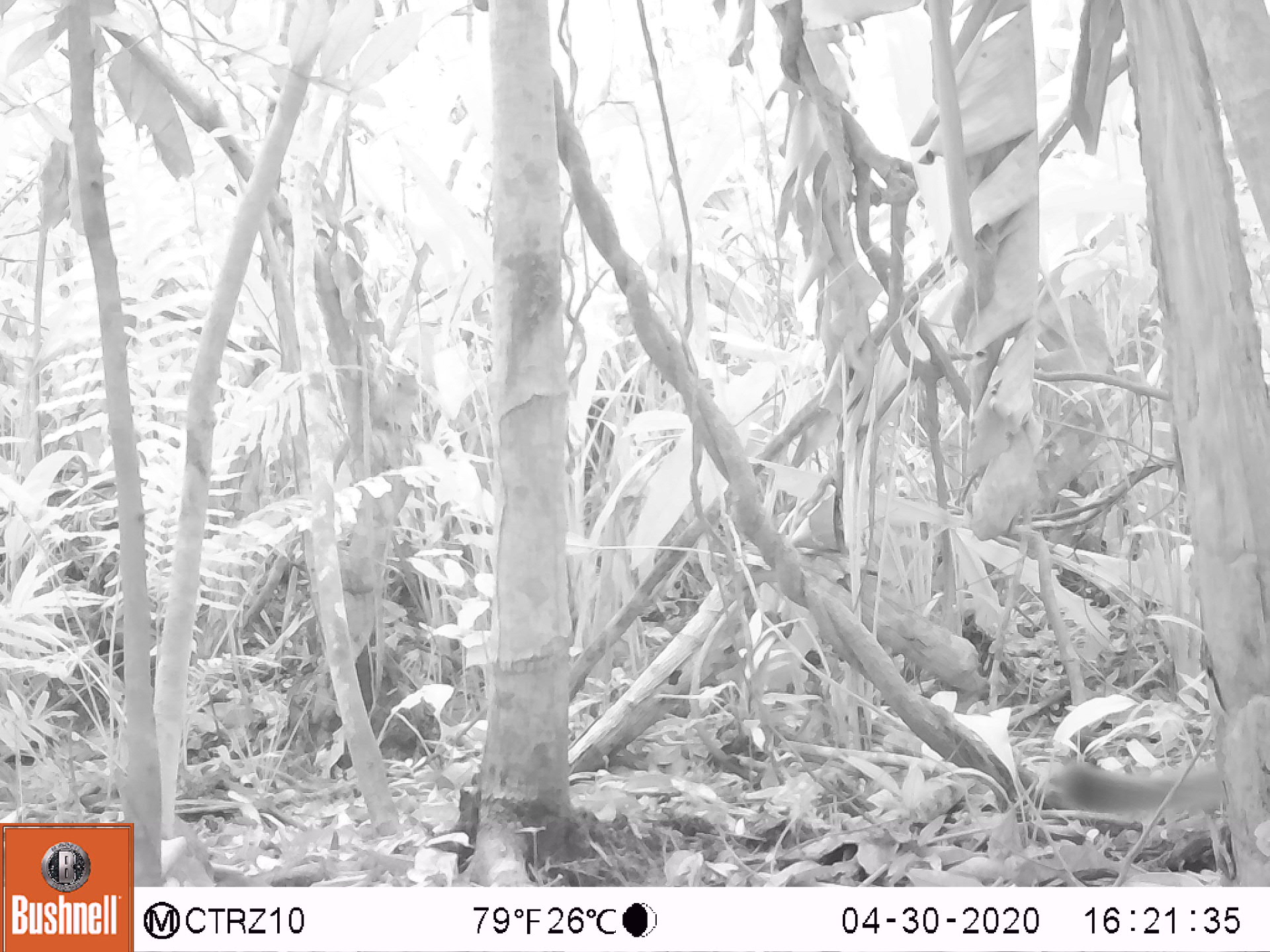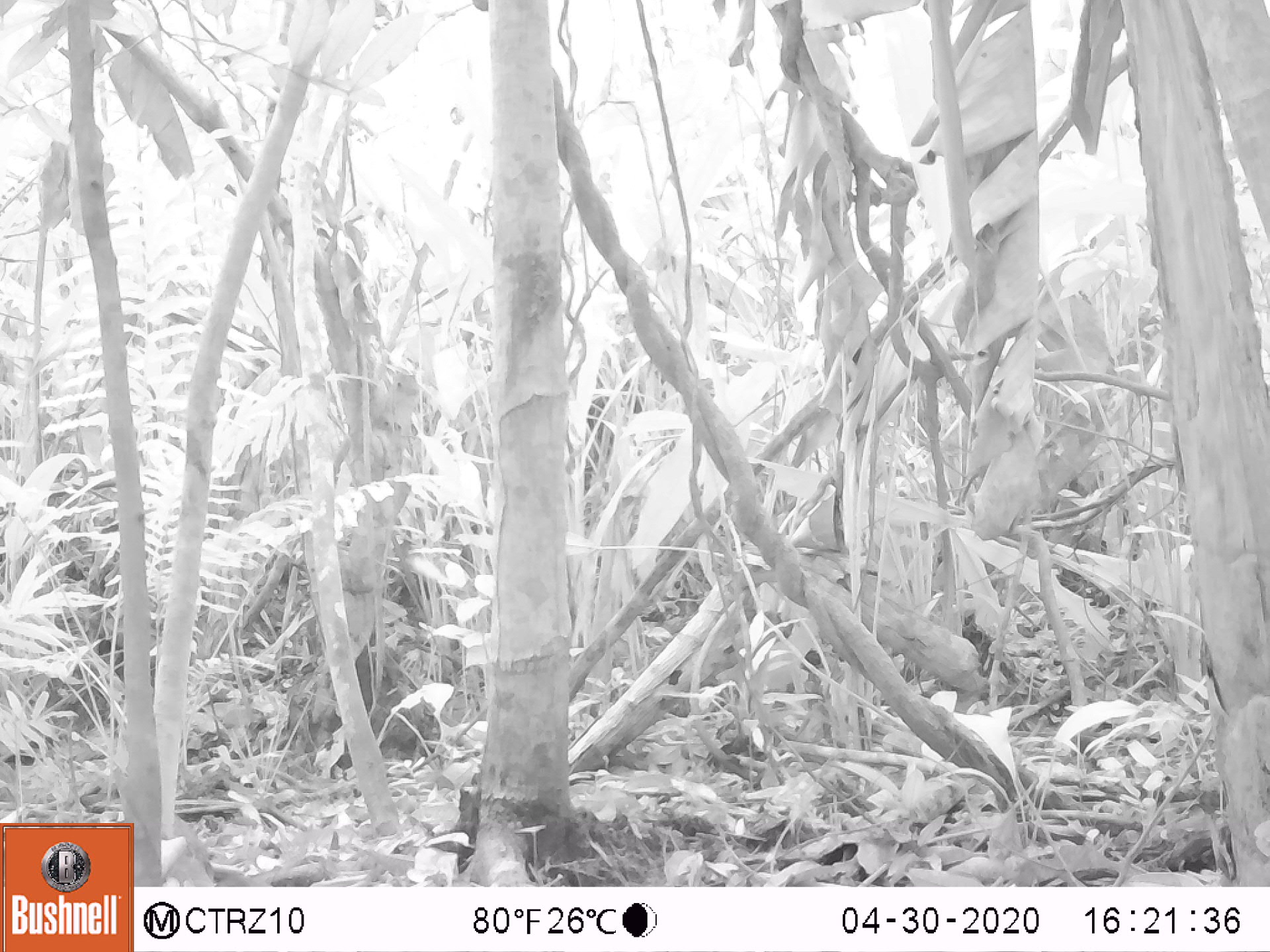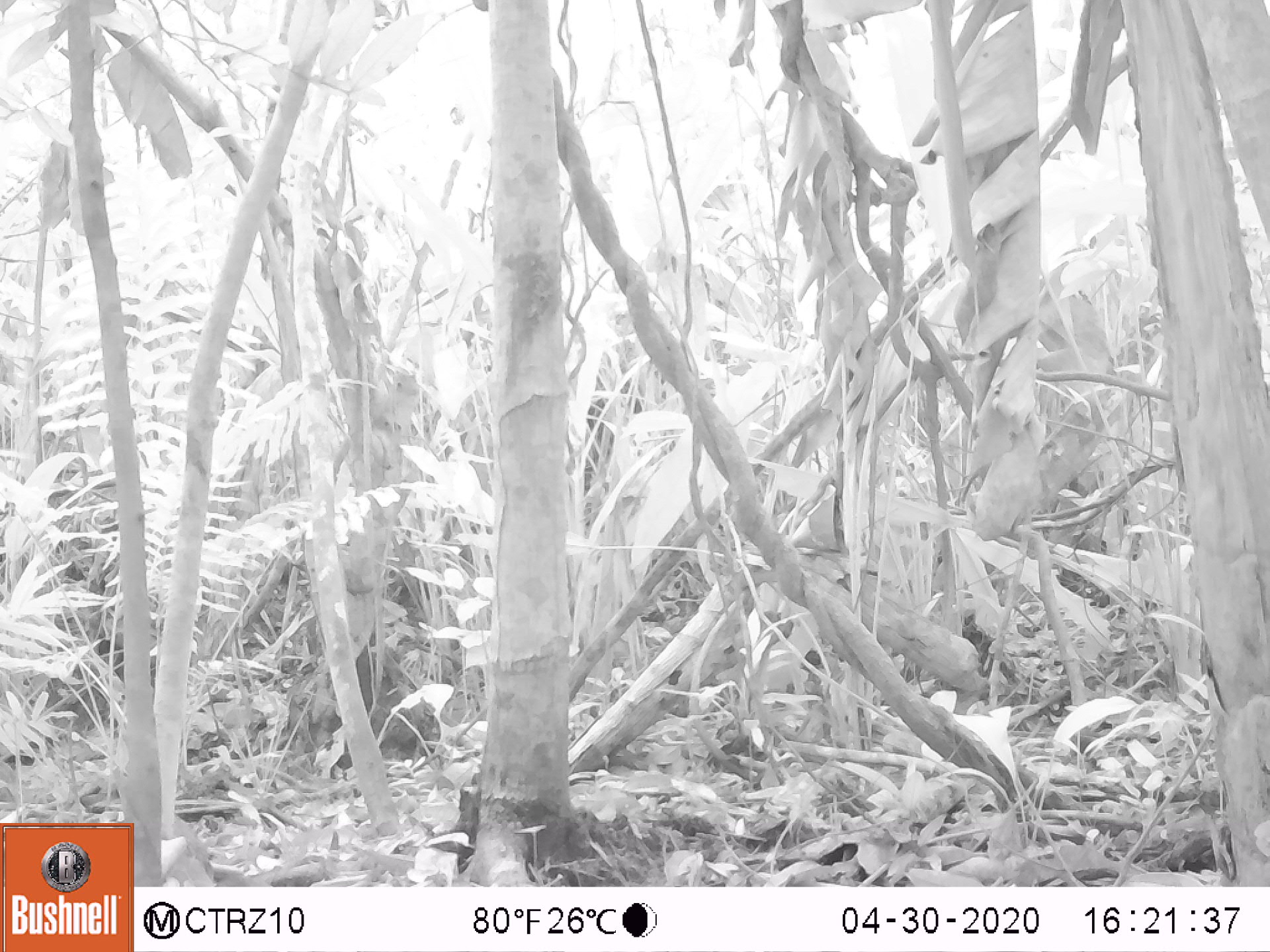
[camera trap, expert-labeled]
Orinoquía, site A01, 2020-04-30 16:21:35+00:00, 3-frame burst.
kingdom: Animalia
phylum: Chordata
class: Mammalia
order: Carnivora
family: Felidae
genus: Puma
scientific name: Puma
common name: puma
Puma.